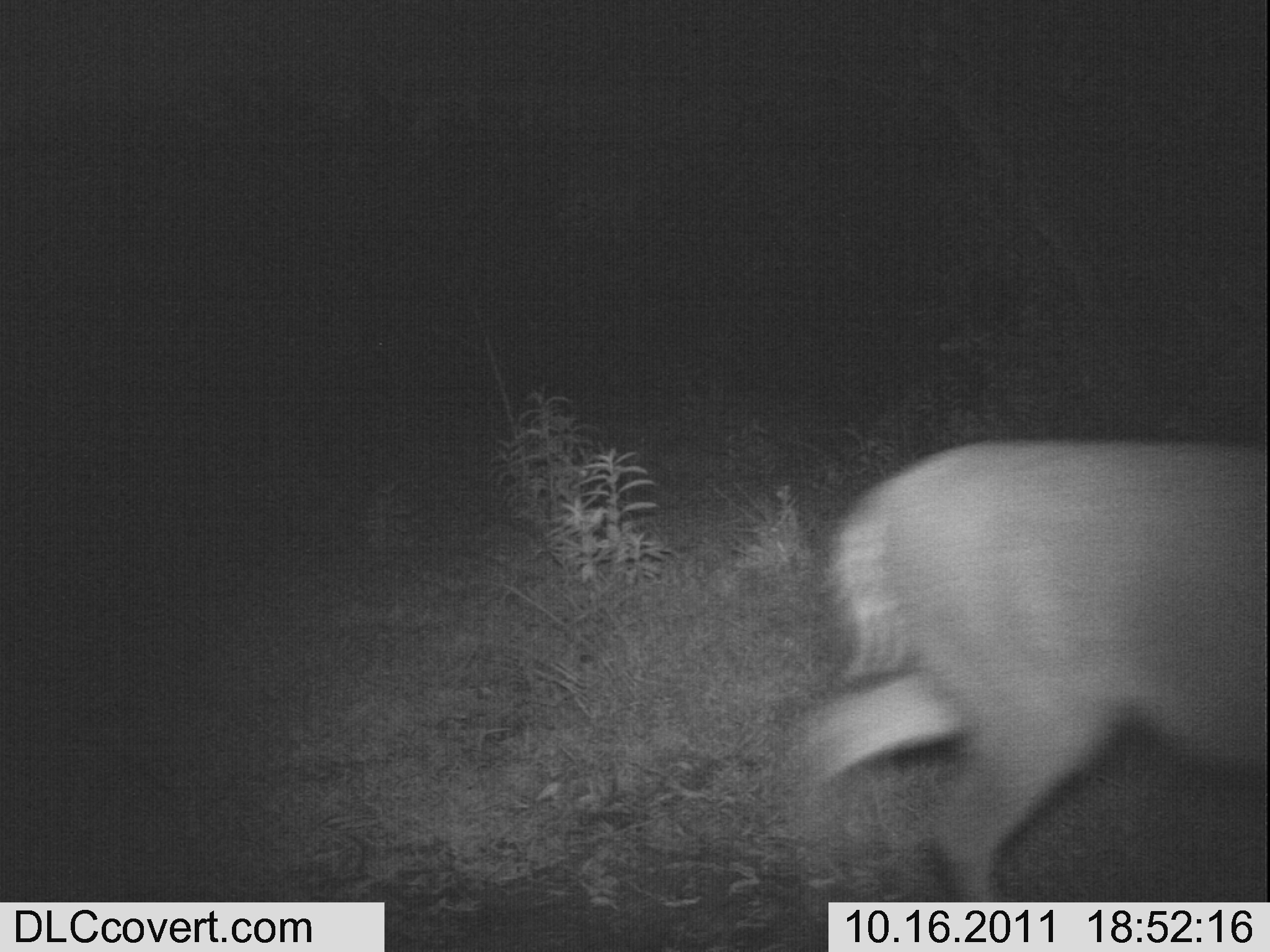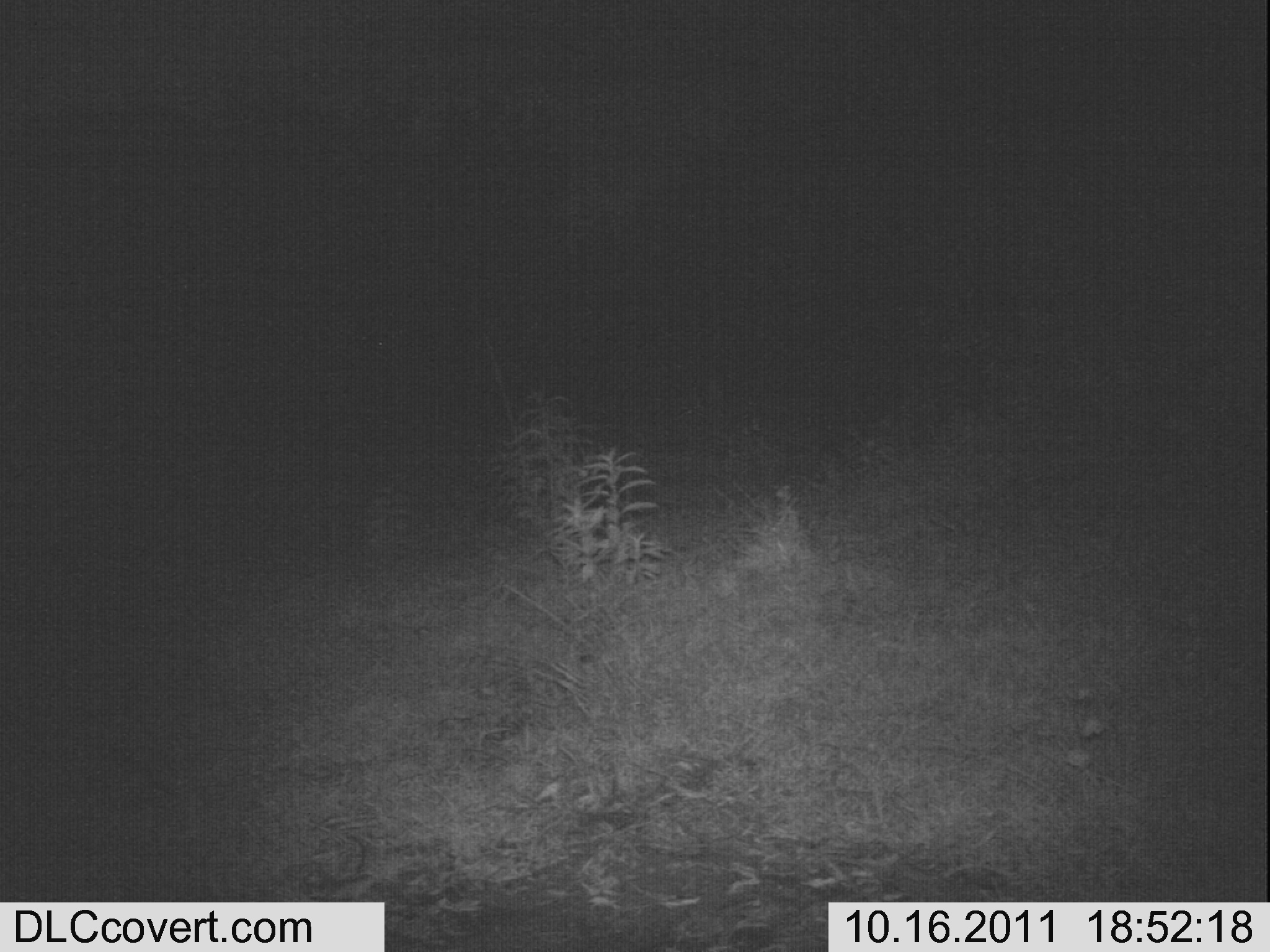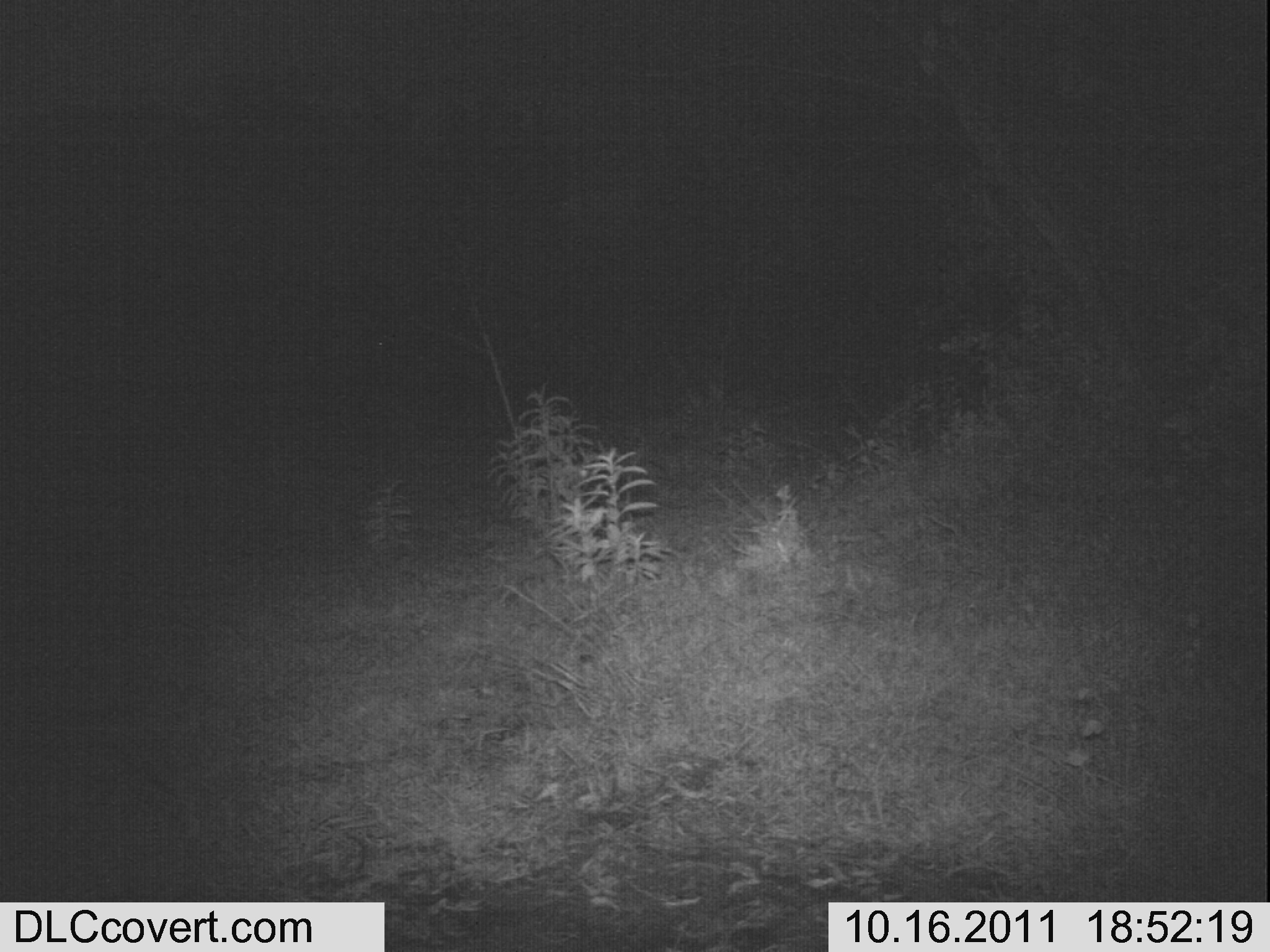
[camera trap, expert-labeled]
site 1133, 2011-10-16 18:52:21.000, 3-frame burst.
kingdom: Animalia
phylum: Chordata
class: Mammalia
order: Artiodactyla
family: Bovidae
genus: Sylvicapra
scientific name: Sylvicapra grimmia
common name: bush duiker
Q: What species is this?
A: Sylvicapra grimmia (bush duiker).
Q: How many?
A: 1.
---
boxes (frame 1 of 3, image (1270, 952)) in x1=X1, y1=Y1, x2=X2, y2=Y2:
sylvicapra grimmia: x1=794, y1=437, x2=1270, y2=901